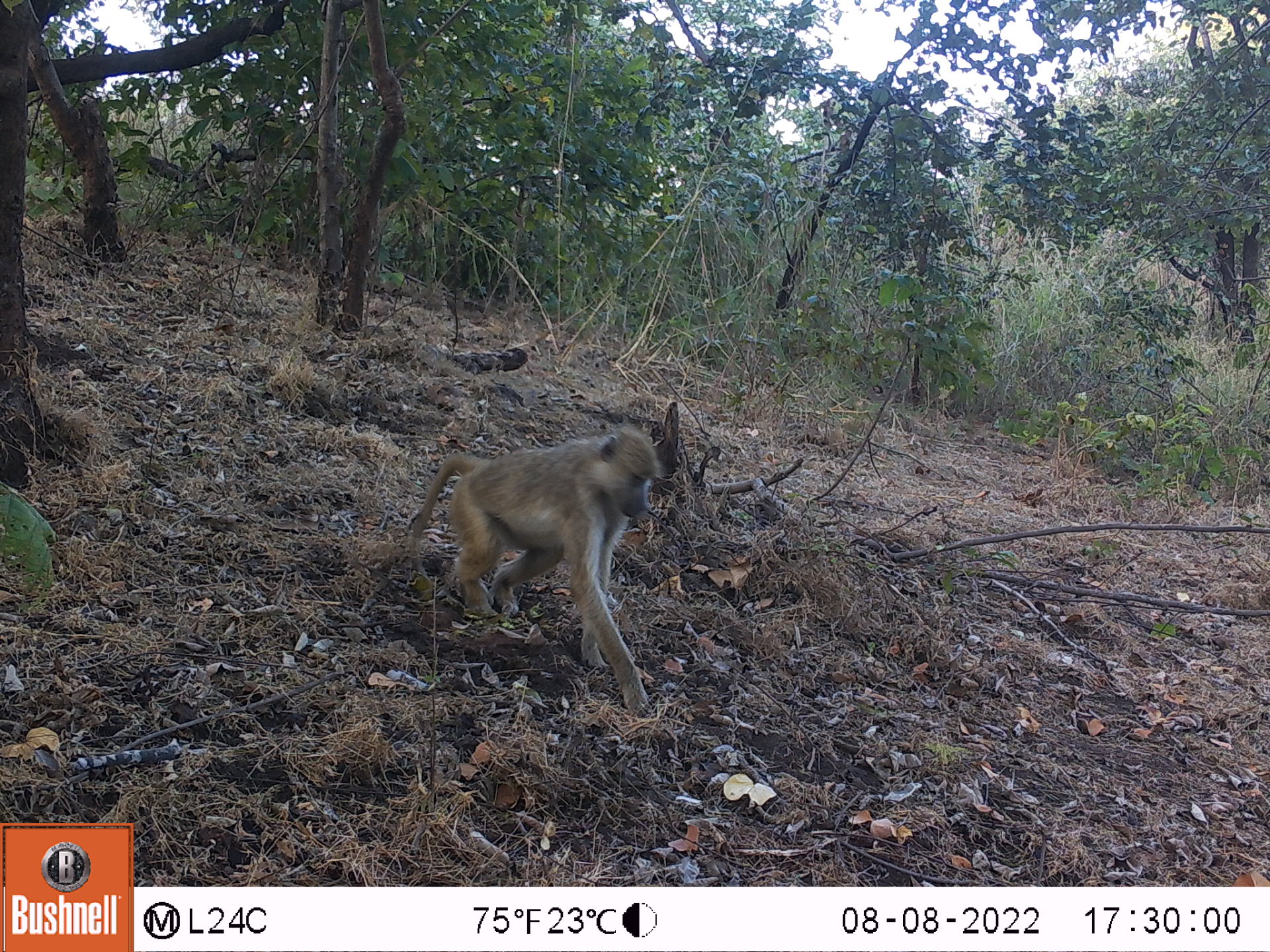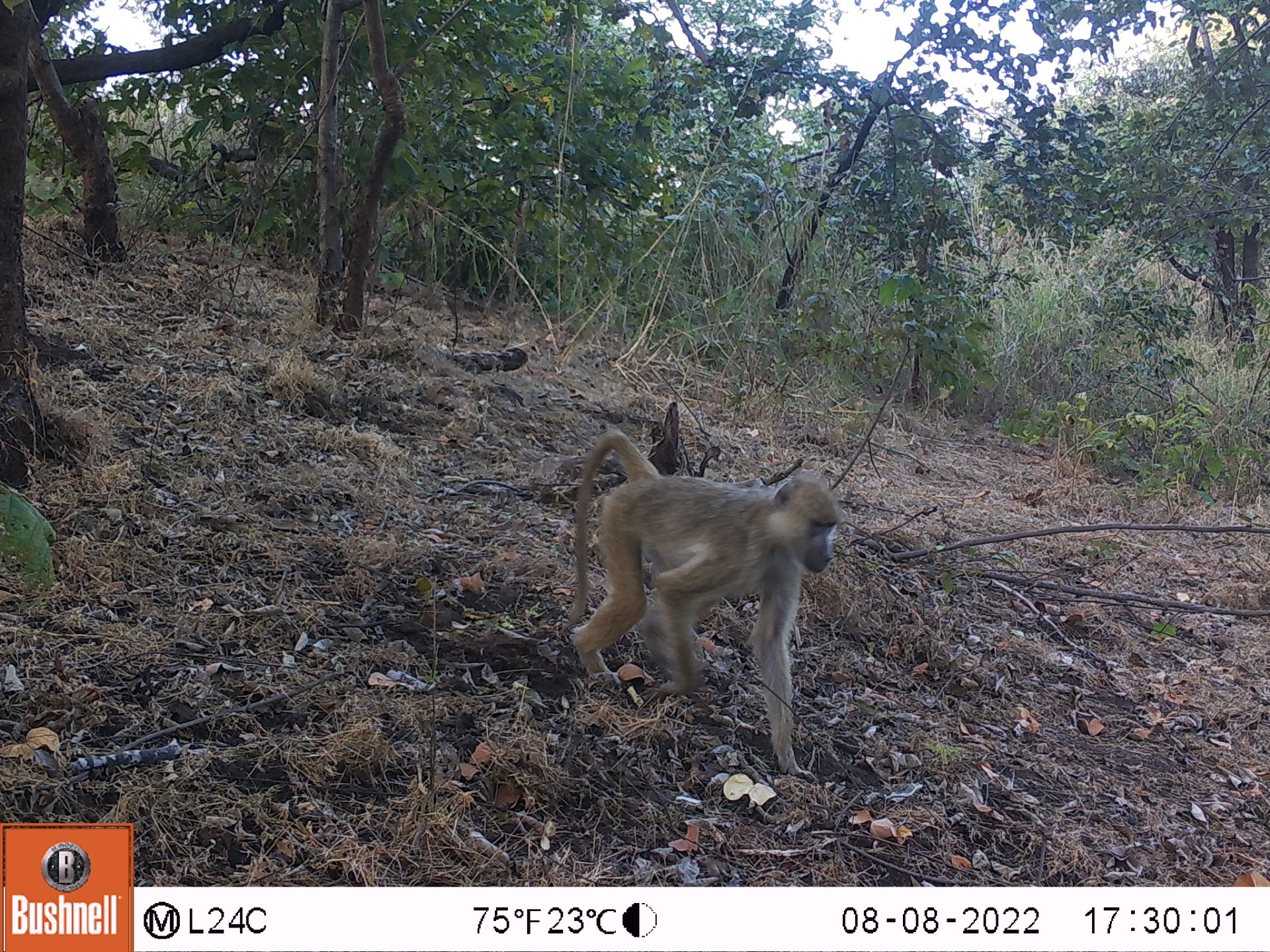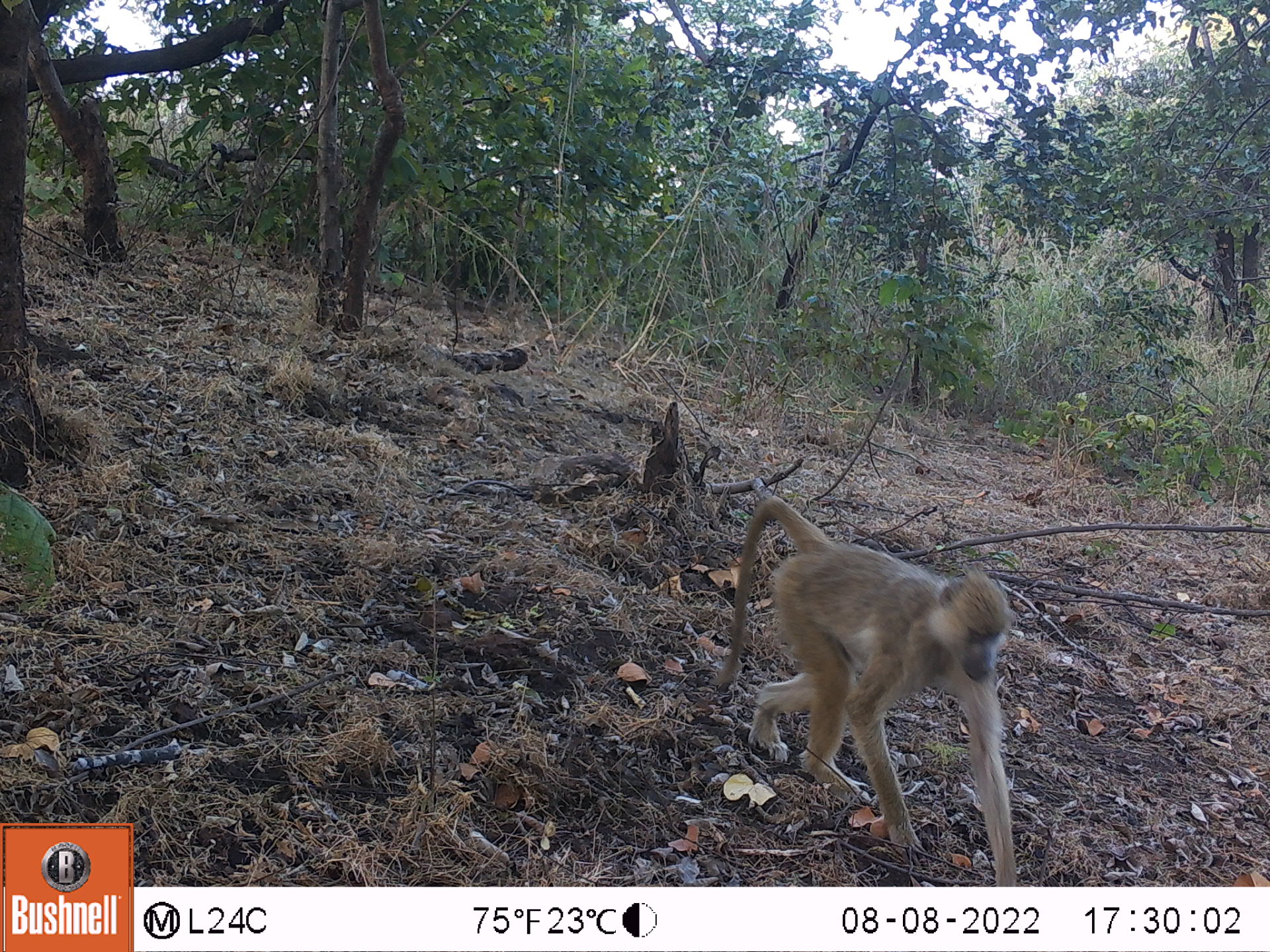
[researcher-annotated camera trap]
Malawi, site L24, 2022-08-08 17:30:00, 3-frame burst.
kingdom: Animalia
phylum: Chordata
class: Mammalia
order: Primates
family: Cercopithecidae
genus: Papio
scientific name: Papio cynocephalus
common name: yellow baboon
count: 1